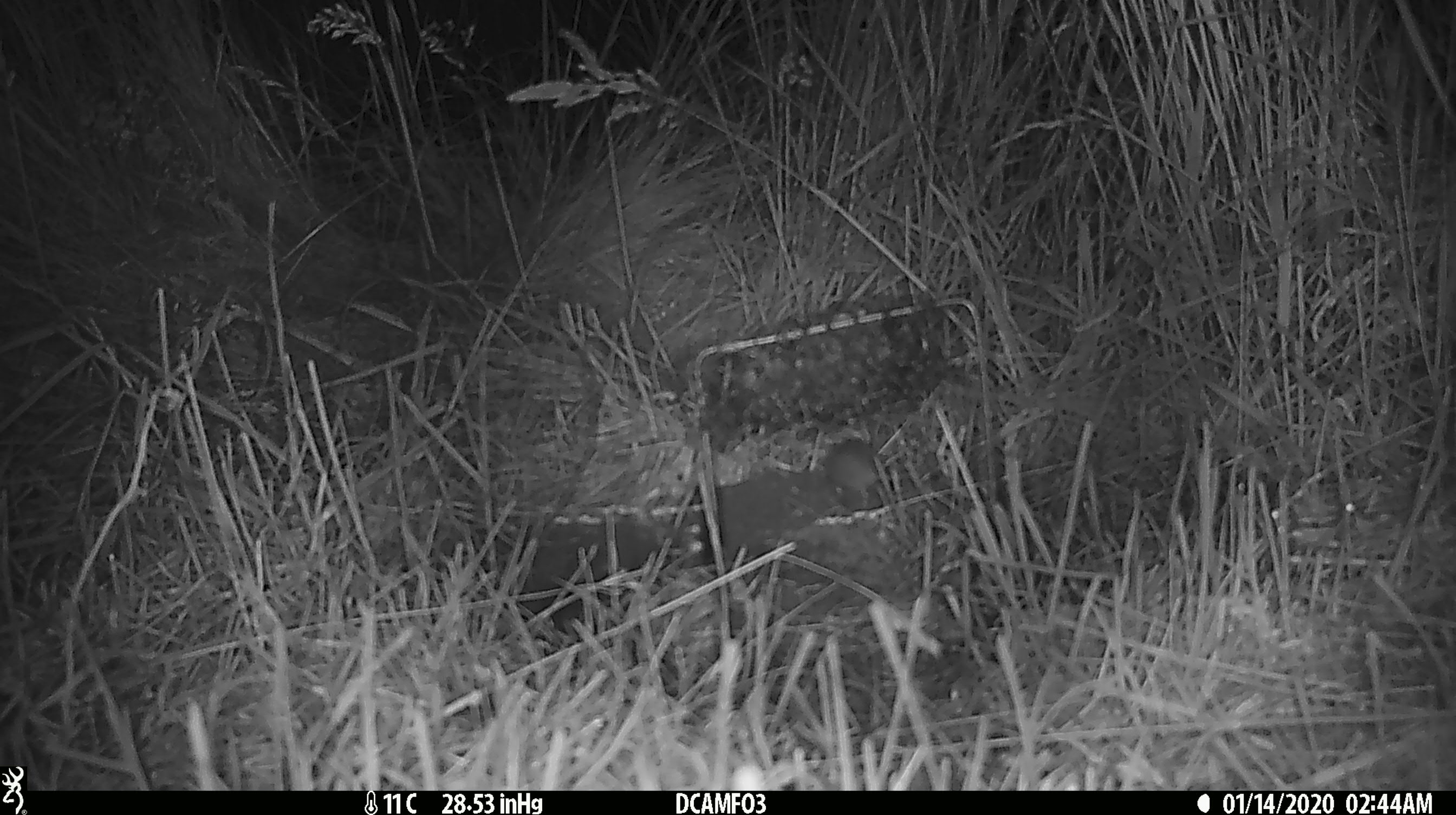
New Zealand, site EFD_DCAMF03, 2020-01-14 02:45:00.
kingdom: Animalia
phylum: Chordata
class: Mammalia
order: Rodentia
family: Muridae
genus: Mus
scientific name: Mus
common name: mouse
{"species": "mouse (Mus)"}